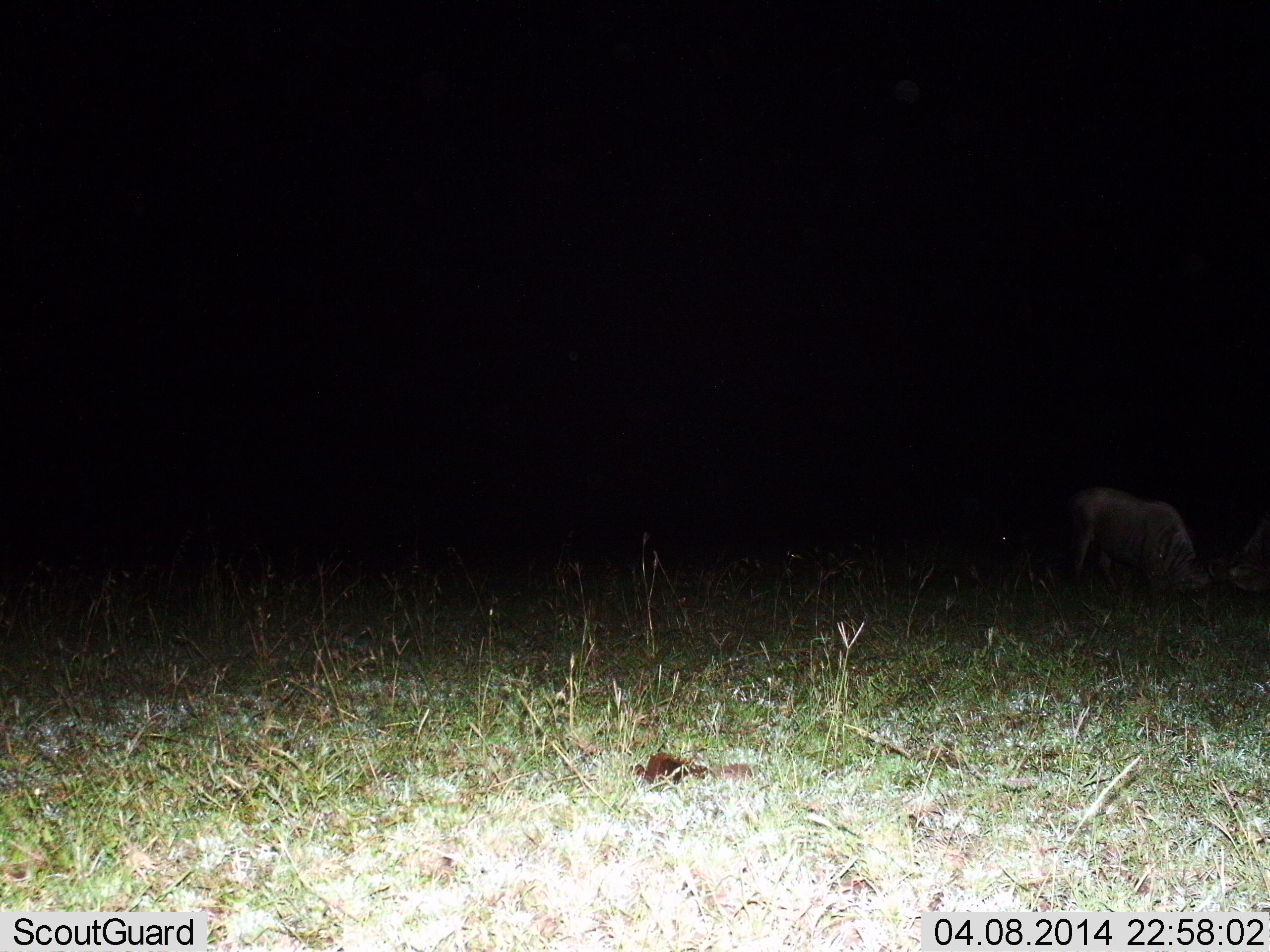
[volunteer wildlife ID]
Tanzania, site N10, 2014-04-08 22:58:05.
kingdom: Animalia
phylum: Chordata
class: Mammalia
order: Artiodactyla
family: Bovidae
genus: Connochaetes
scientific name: Connochaetes taurinus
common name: blue wildebeest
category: wildebeest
Wildebeest (blue wildebeest) (Connochaetes taurinus), count 2. Behavior (volunteer vote fractions): standing 27%, resting 0%, moving 9%, interacting 18%. Young present (vote fraction): 0%. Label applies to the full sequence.